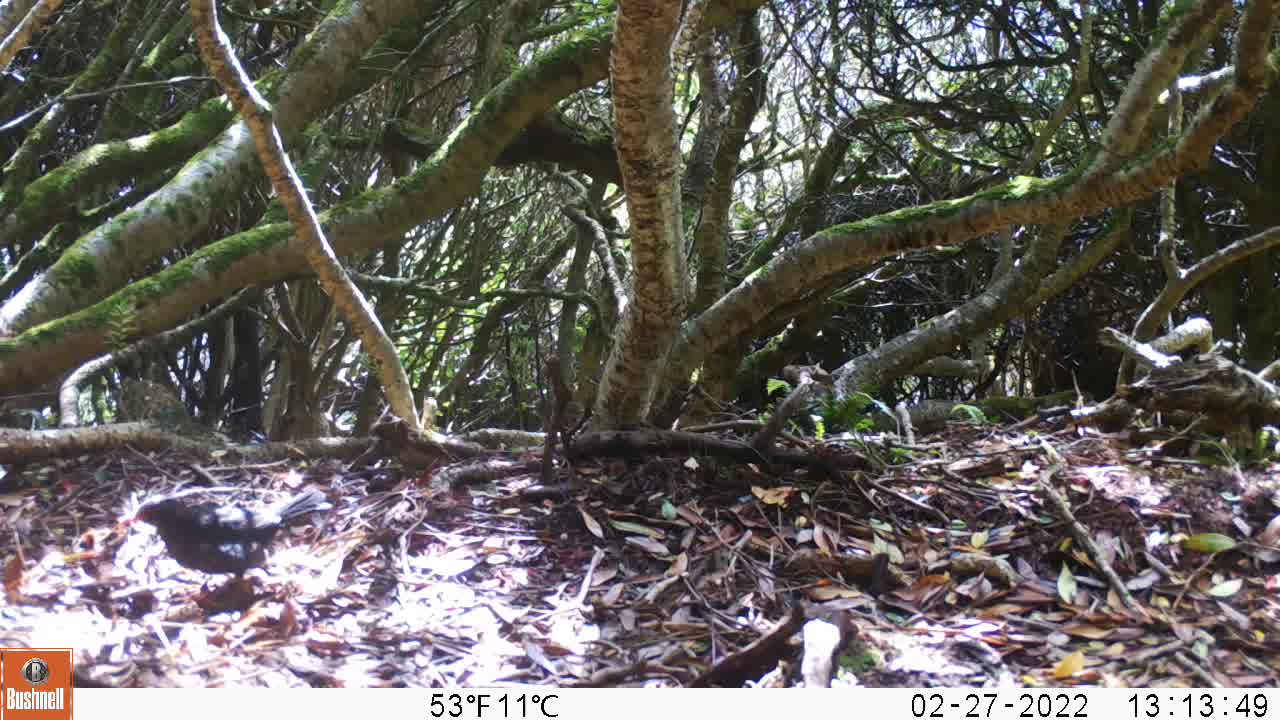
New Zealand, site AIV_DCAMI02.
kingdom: Animalia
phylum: Chordata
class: Aves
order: Passeriformes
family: Turdidae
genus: Turdus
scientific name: Turdus merula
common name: eurasian blackbird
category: blackbird